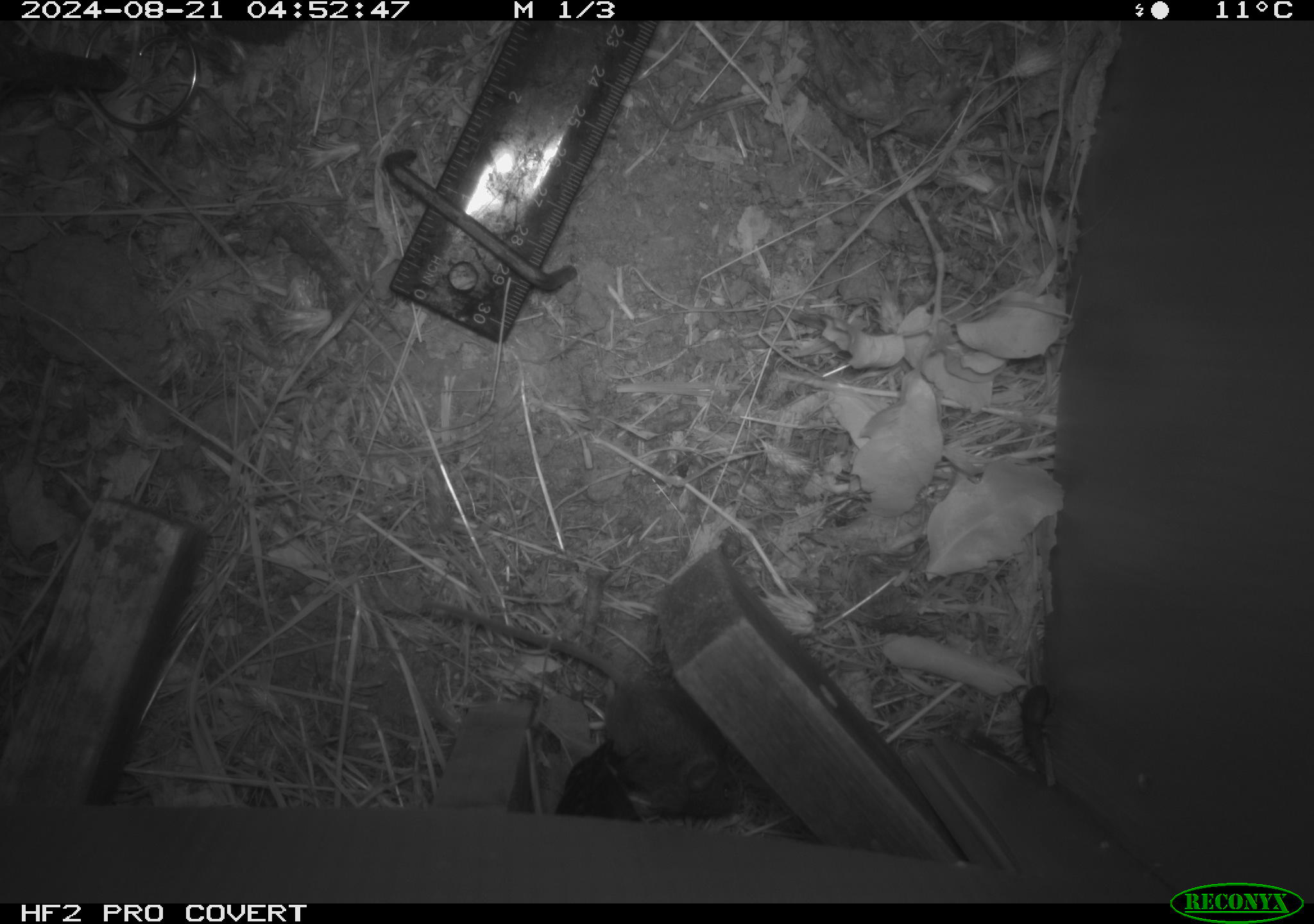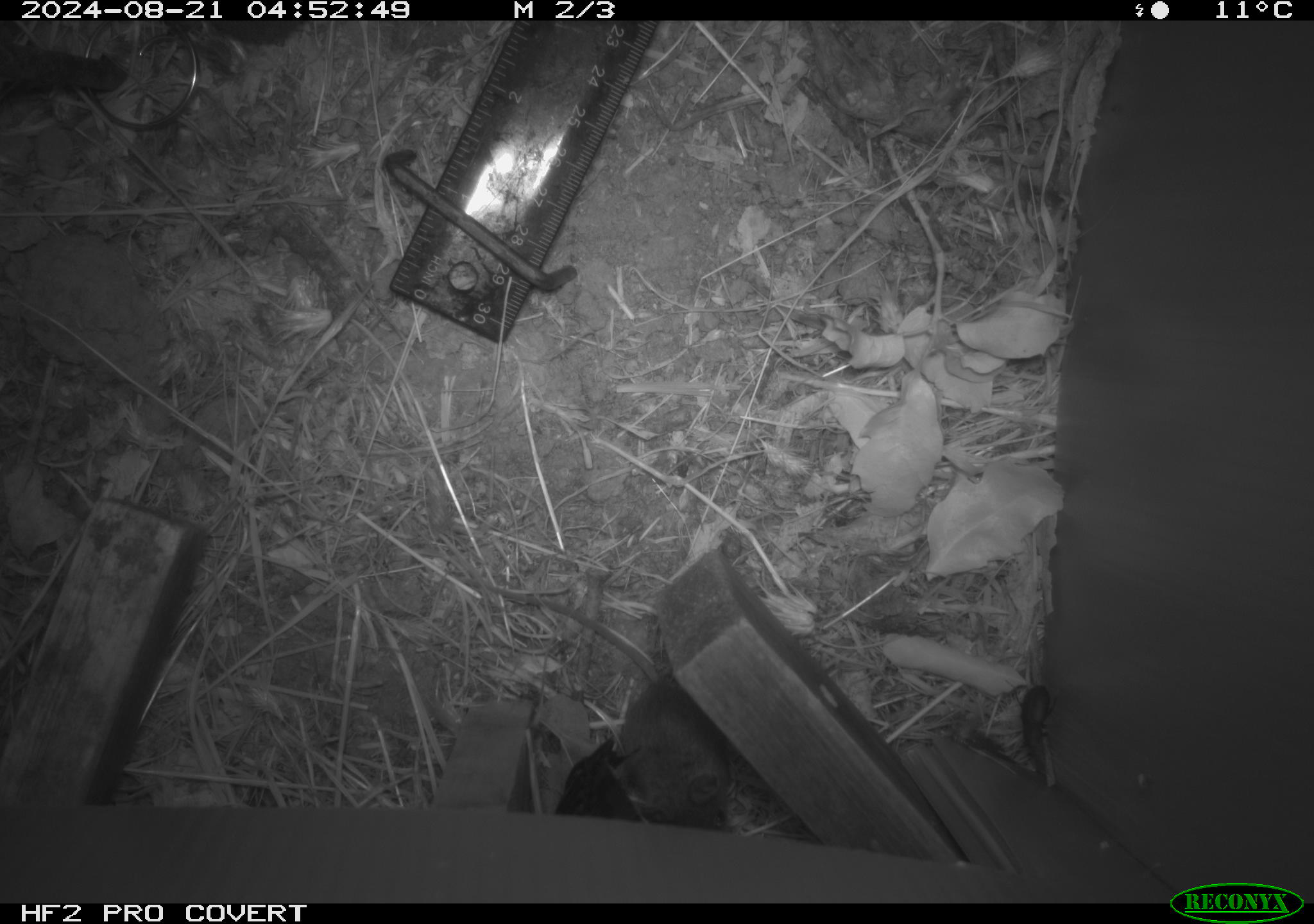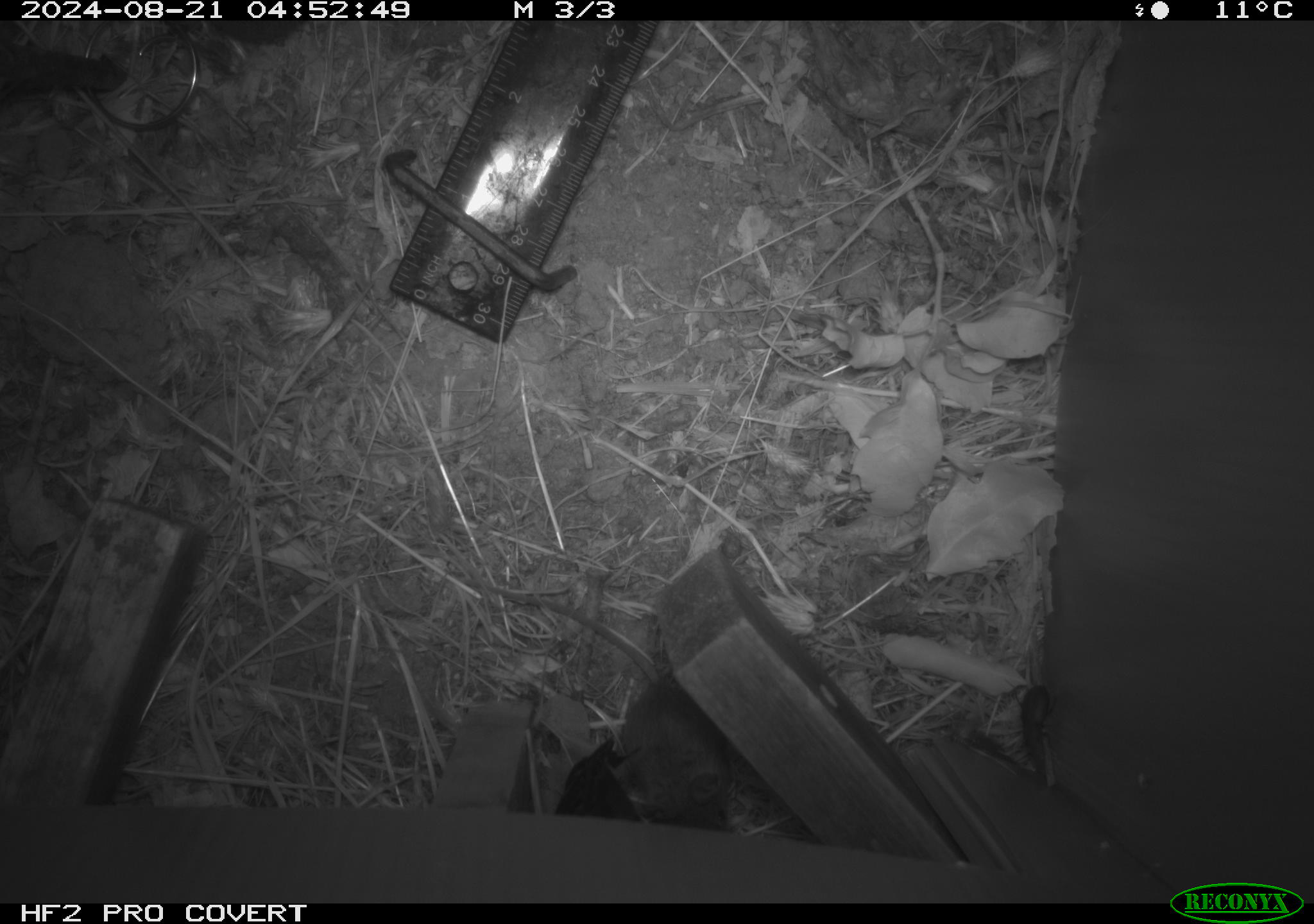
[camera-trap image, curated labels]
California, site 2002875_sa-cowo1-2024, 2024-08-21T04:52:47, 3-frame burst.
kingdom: Animalia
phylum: Chordata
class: Mammalia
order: Rodentia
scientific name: Rodentia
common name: mouse species